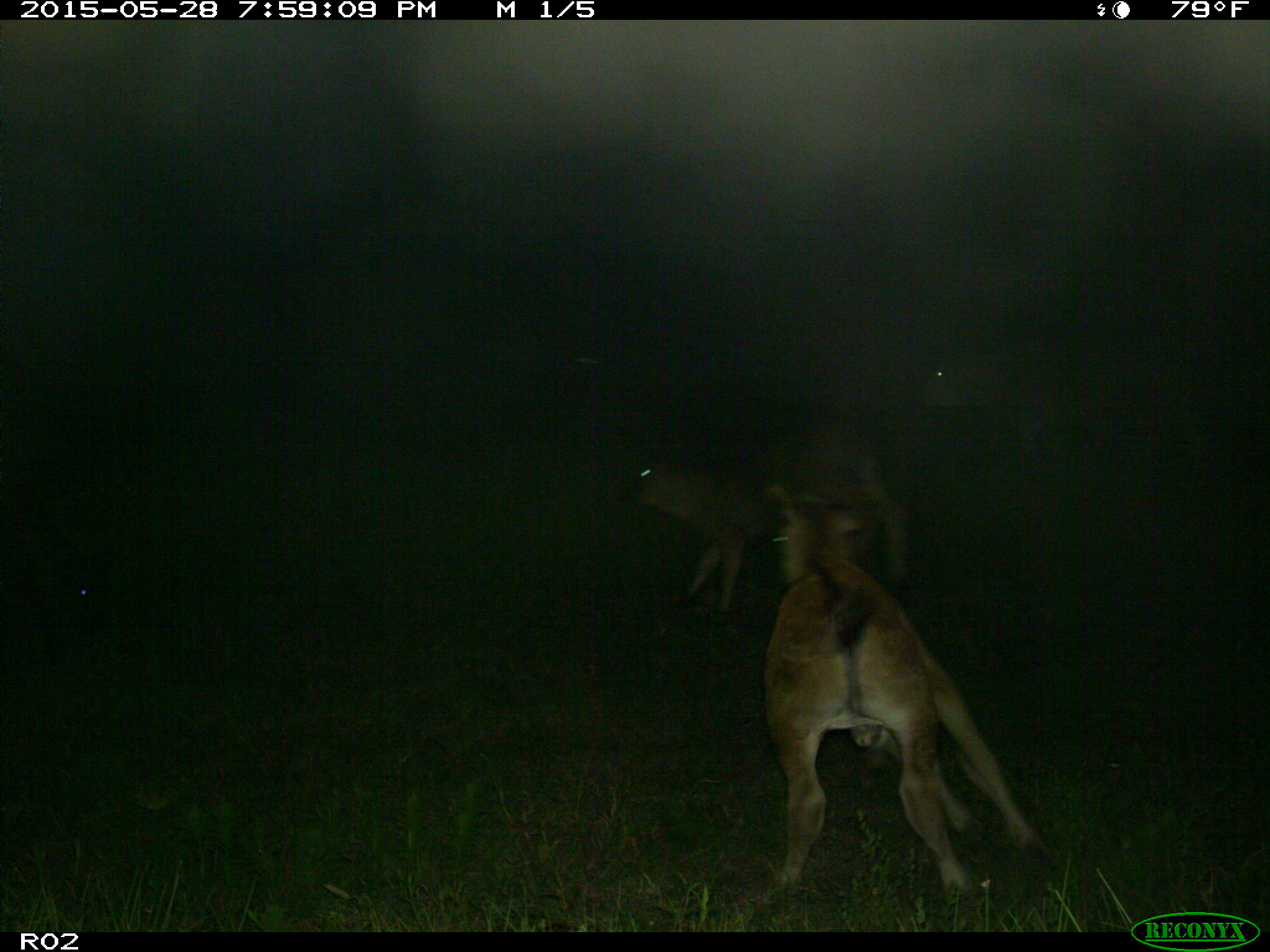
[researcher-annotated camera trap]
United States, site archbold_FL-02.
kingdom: Animalia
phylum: Chordata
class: Mammalia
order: Artiodactyla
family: Bovidae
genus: Bos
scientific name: Bos taurus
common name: domestic cow